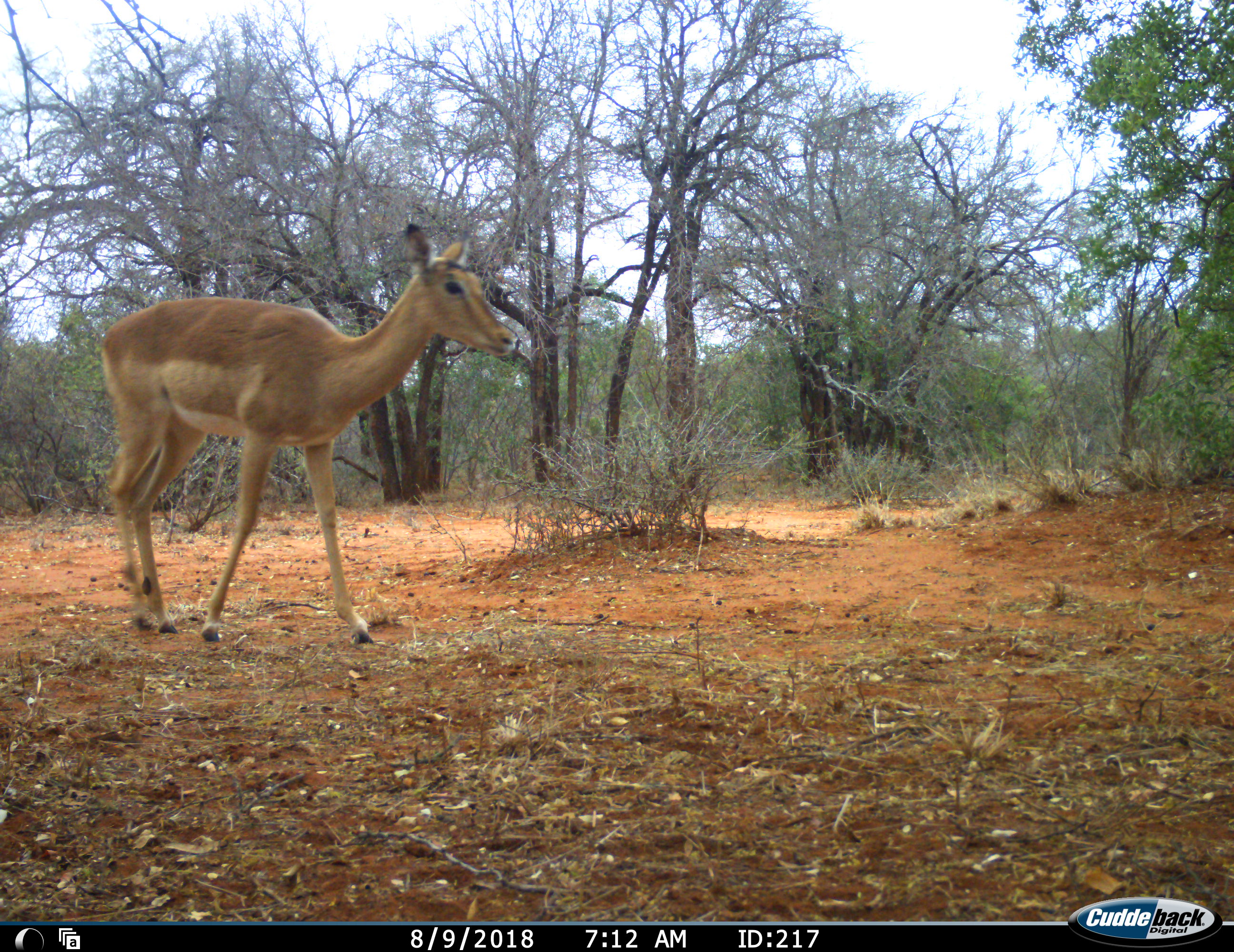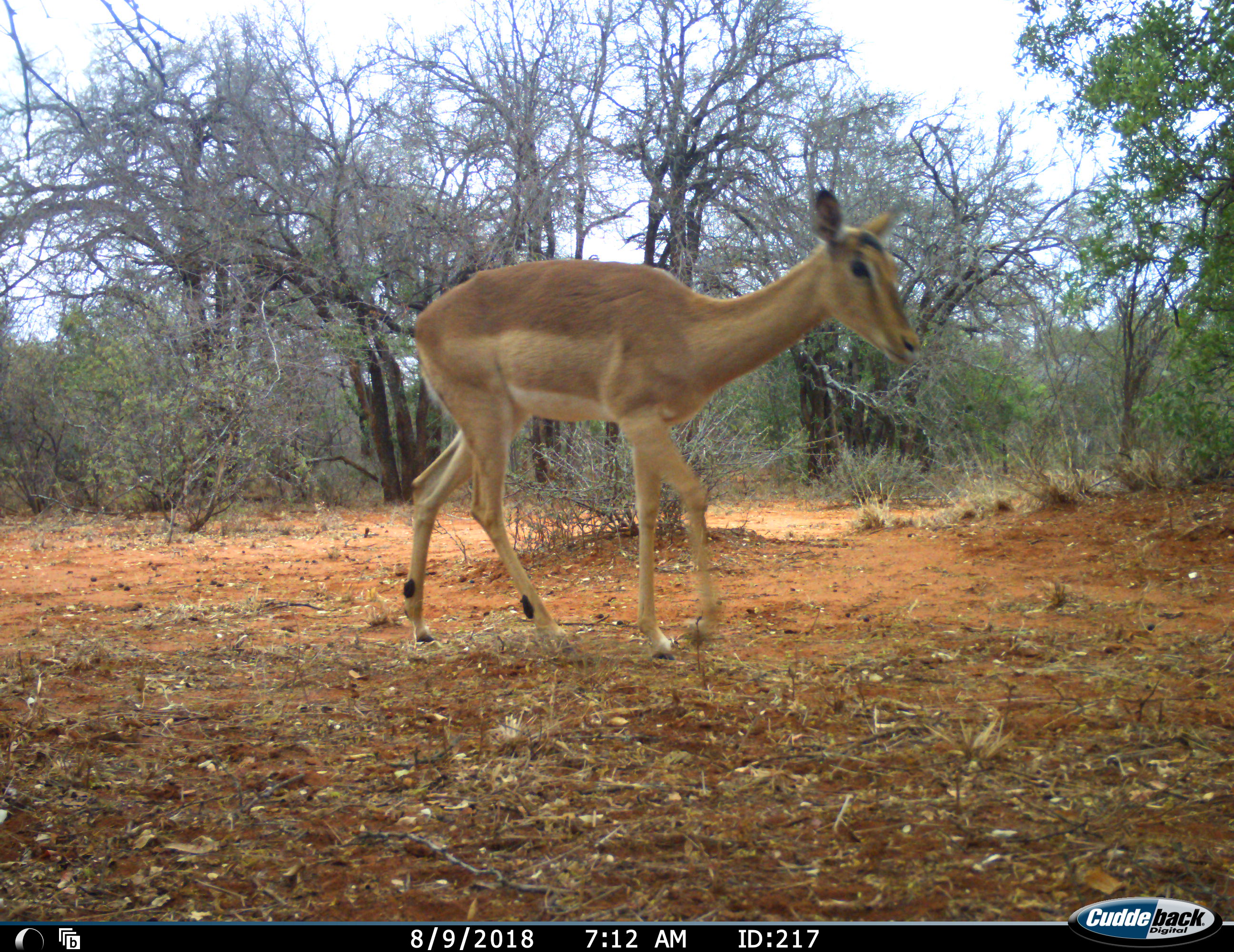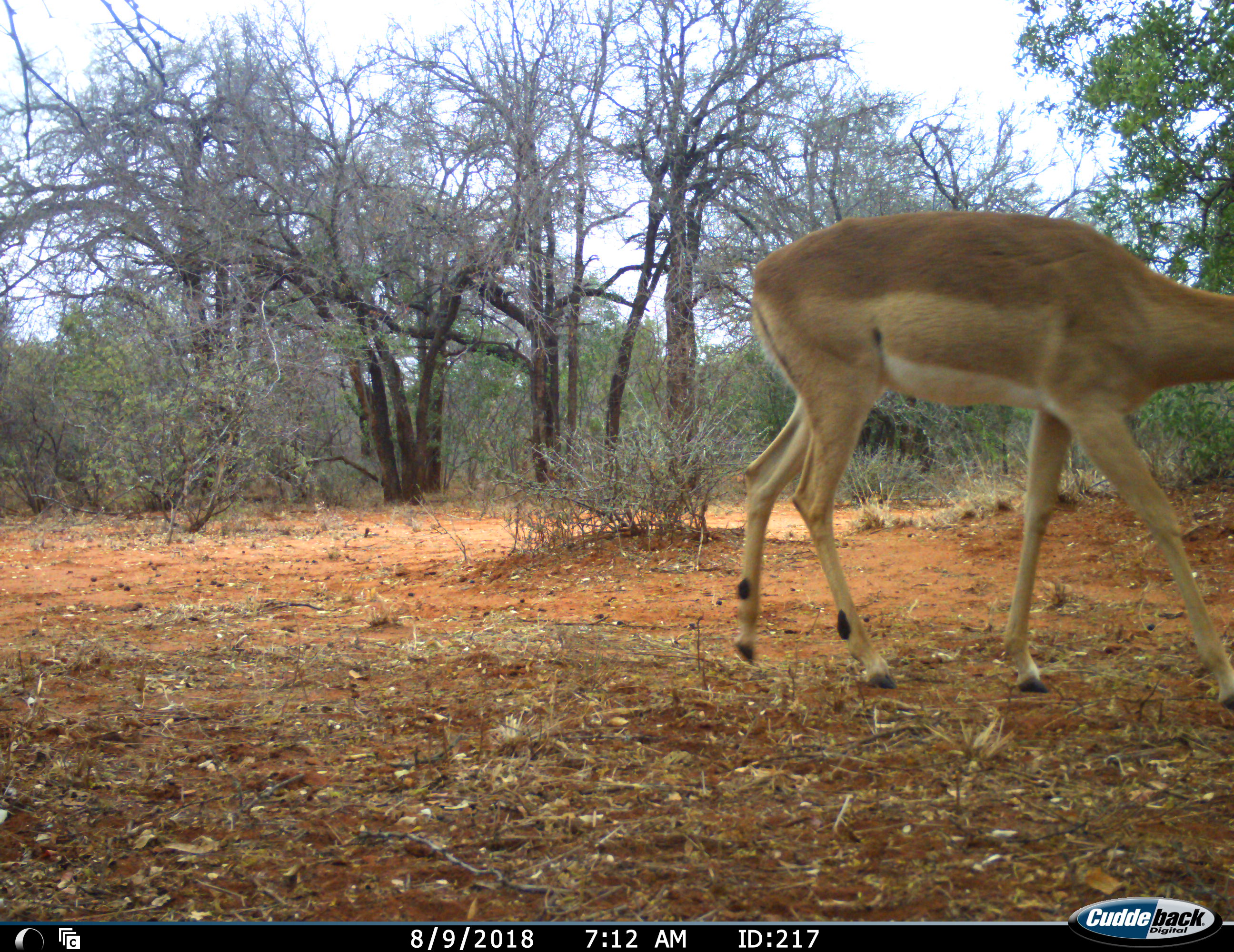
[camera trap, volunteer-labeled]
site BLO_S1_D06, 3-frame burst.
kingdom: Animalia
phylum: Chordata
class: Mammalia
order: Artiodactyla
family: Bovidae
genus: Aepyceros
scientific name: Aepyceros melampus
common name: impala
Impala (Aepyceros melampus), count 1. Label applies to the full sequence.